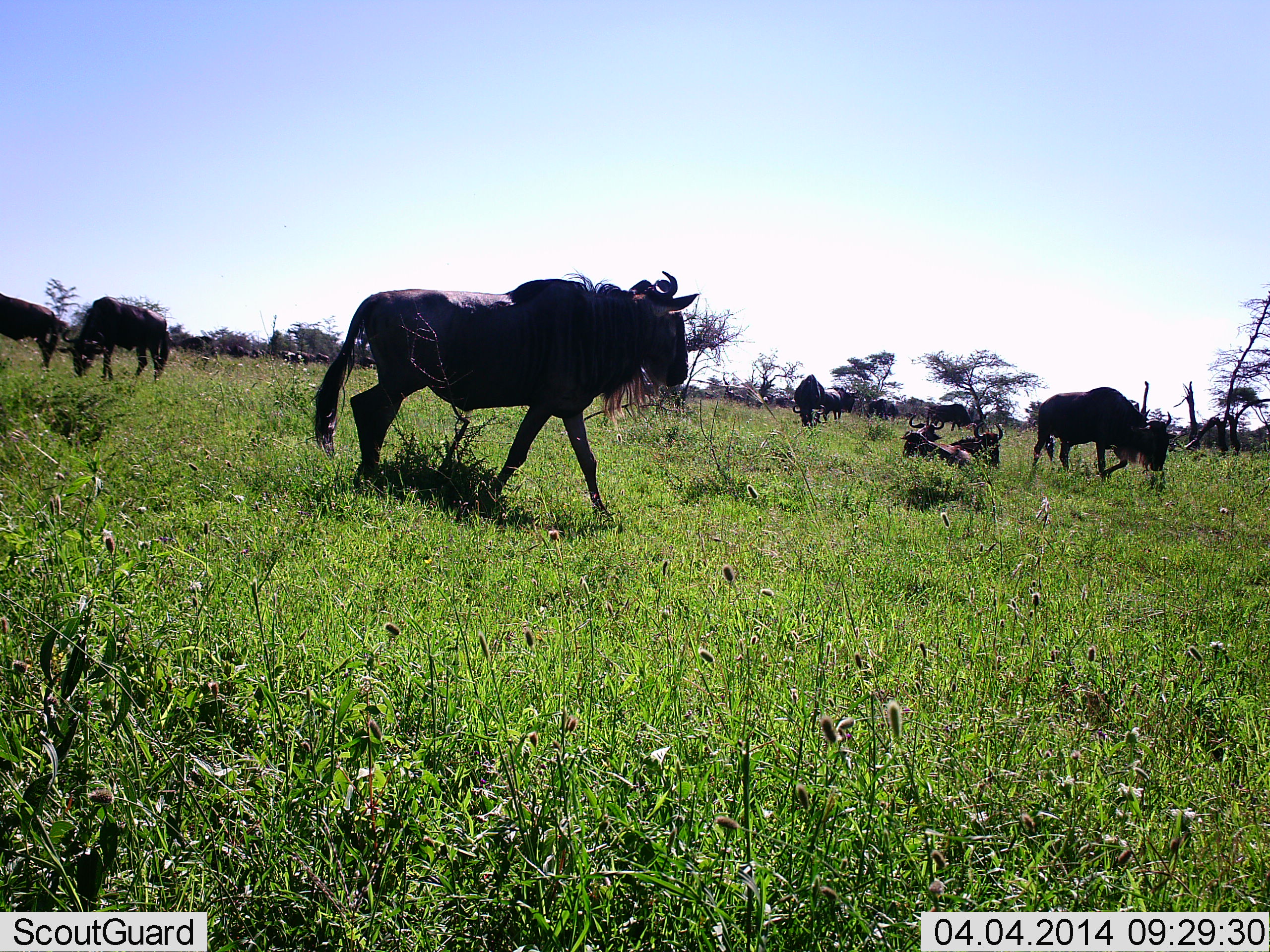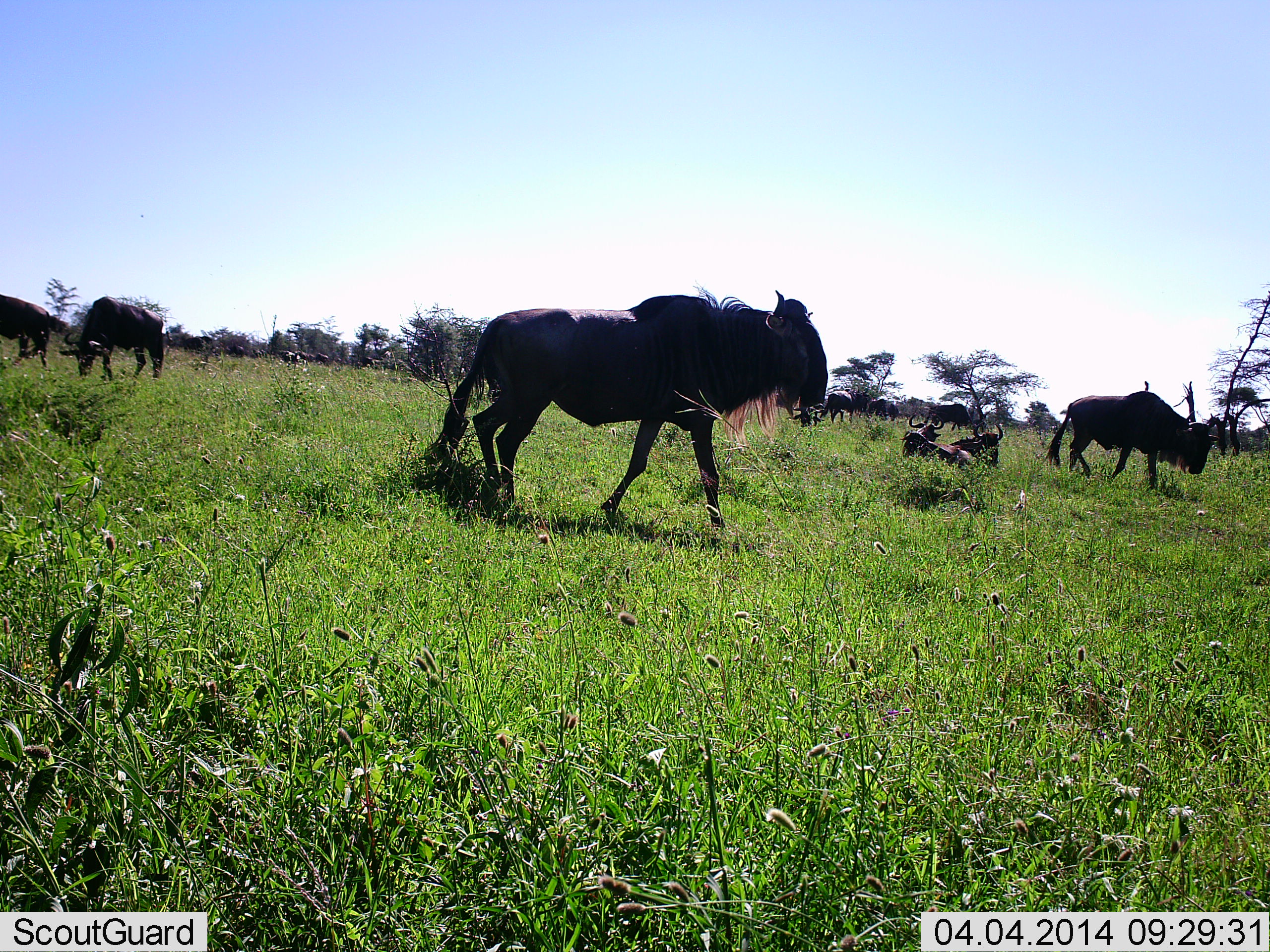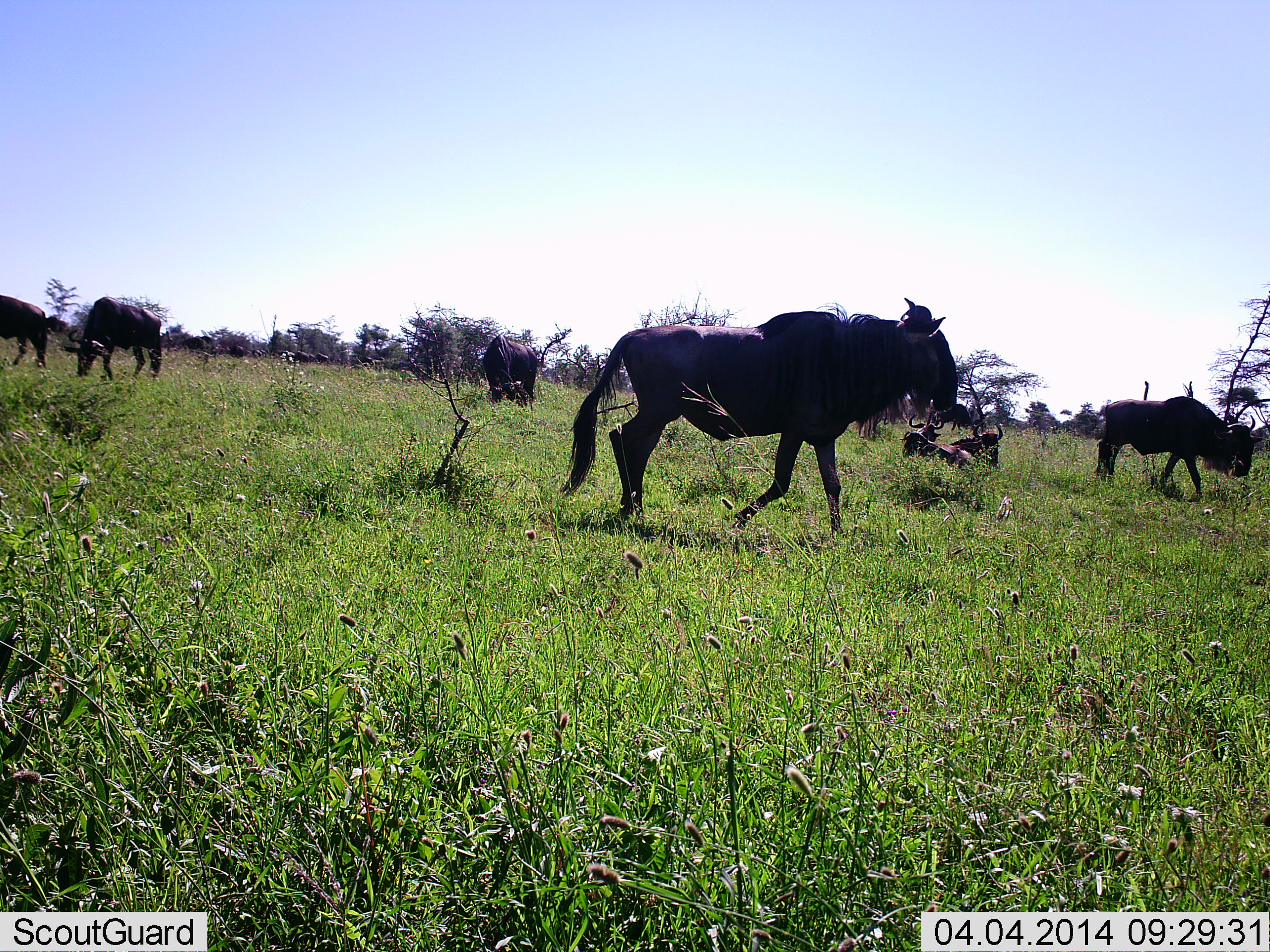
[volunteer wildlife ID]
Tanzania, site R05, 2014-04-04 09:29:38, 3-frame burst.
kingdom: Animalia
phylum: Chordata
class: Mammalia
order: Artiodactyla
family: Bovidae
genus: Connochaetes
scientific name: Connochaetes taurinus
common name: blue wildebeest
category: wildebeest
Wildebeest (blue wildebeest) (Connochaetes taurinus), count 11-50. Behavior (volunteer vote fractions): standing 60%, resting 100%, moving 90%, interacting 0%. Young present (vote fraction): 0%. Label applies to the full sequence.